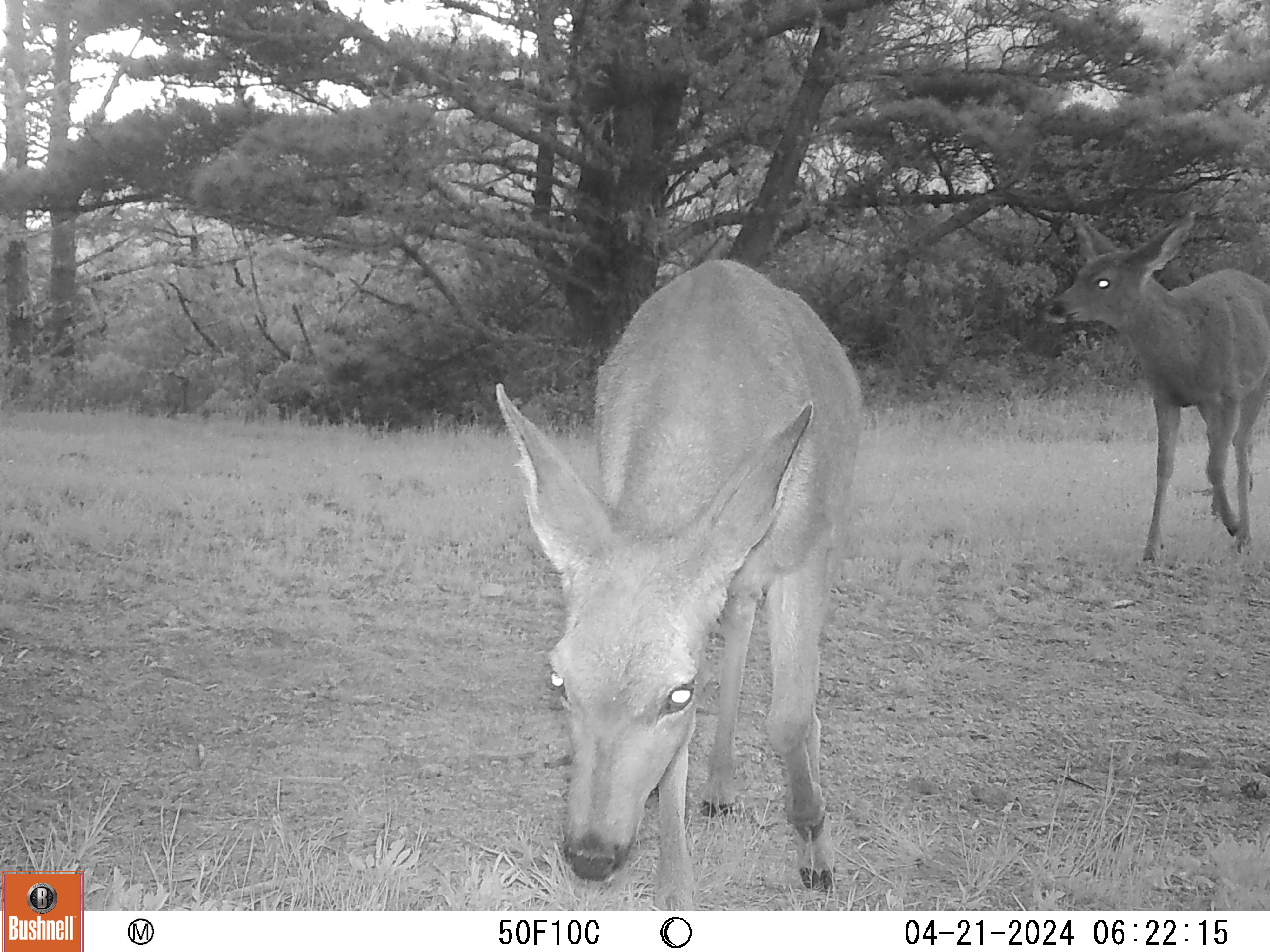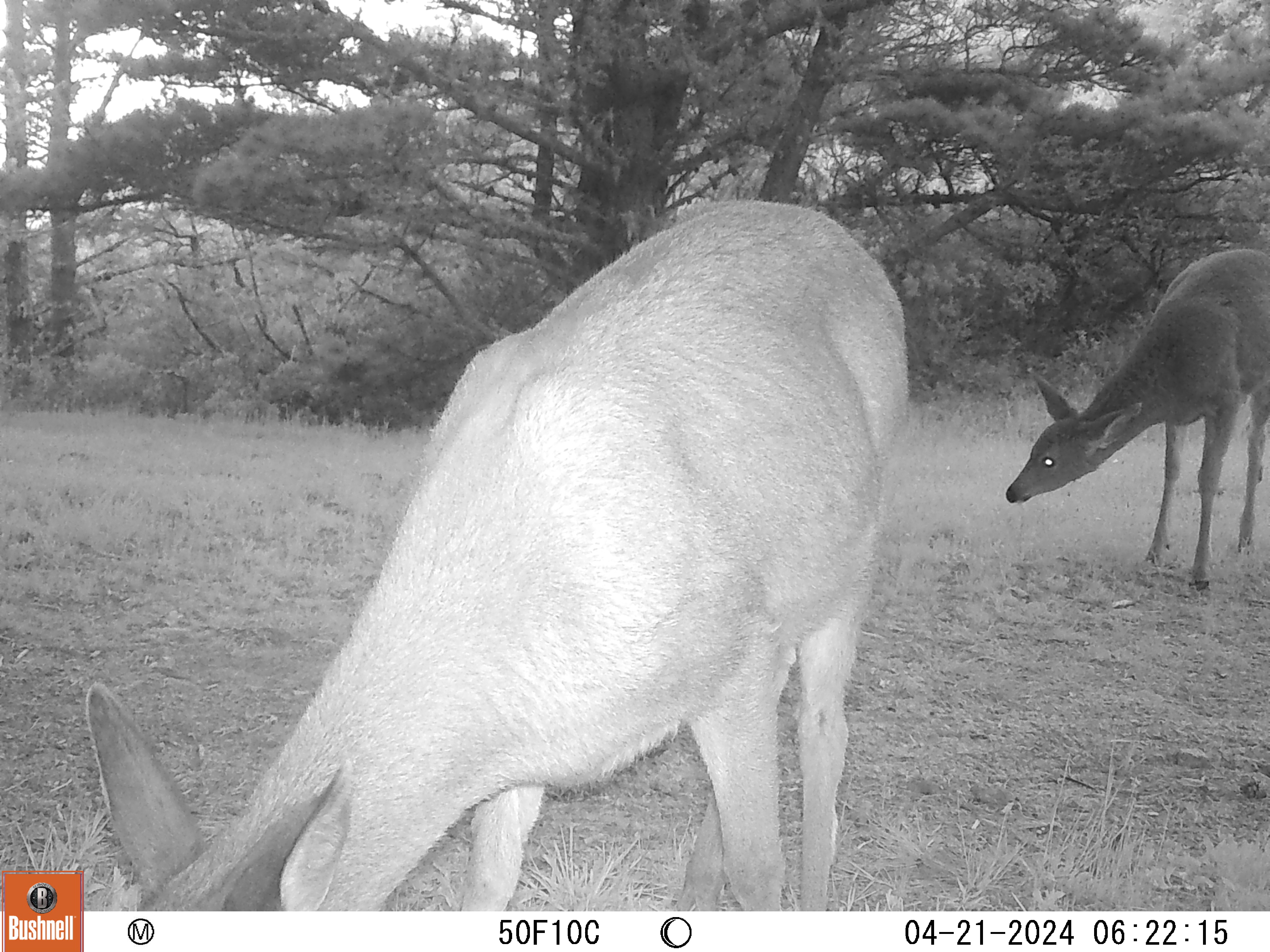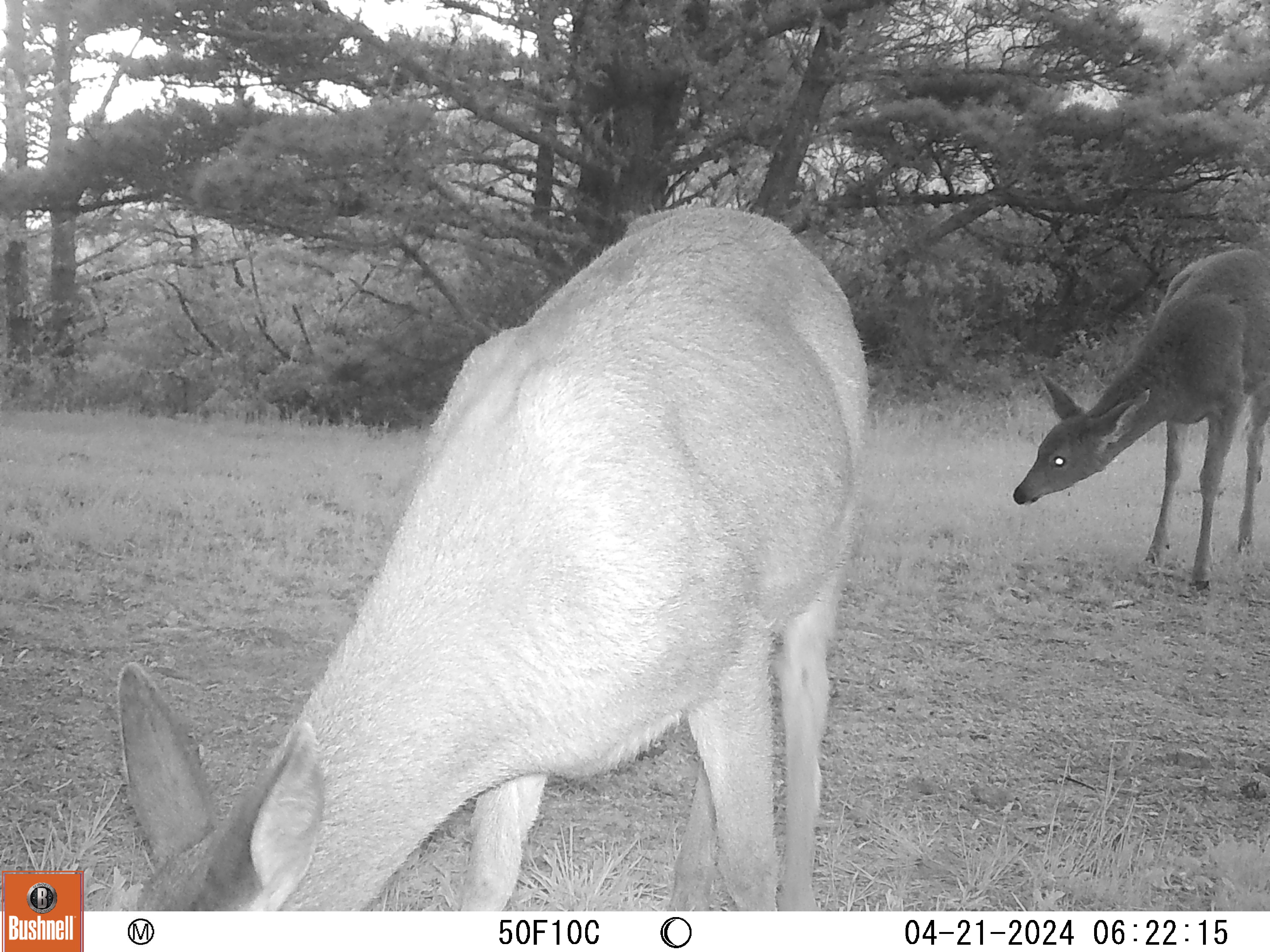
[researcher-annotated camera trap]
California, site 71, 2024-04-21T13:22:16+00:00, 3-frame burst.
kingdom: Animalia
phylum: Chordata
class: Mammalia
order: Artiodactyla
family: Cervidae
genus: Odocoileus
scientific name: Odocoileus hemionus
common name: mule deer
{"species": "mule deer (Odocoileus hemionus)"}